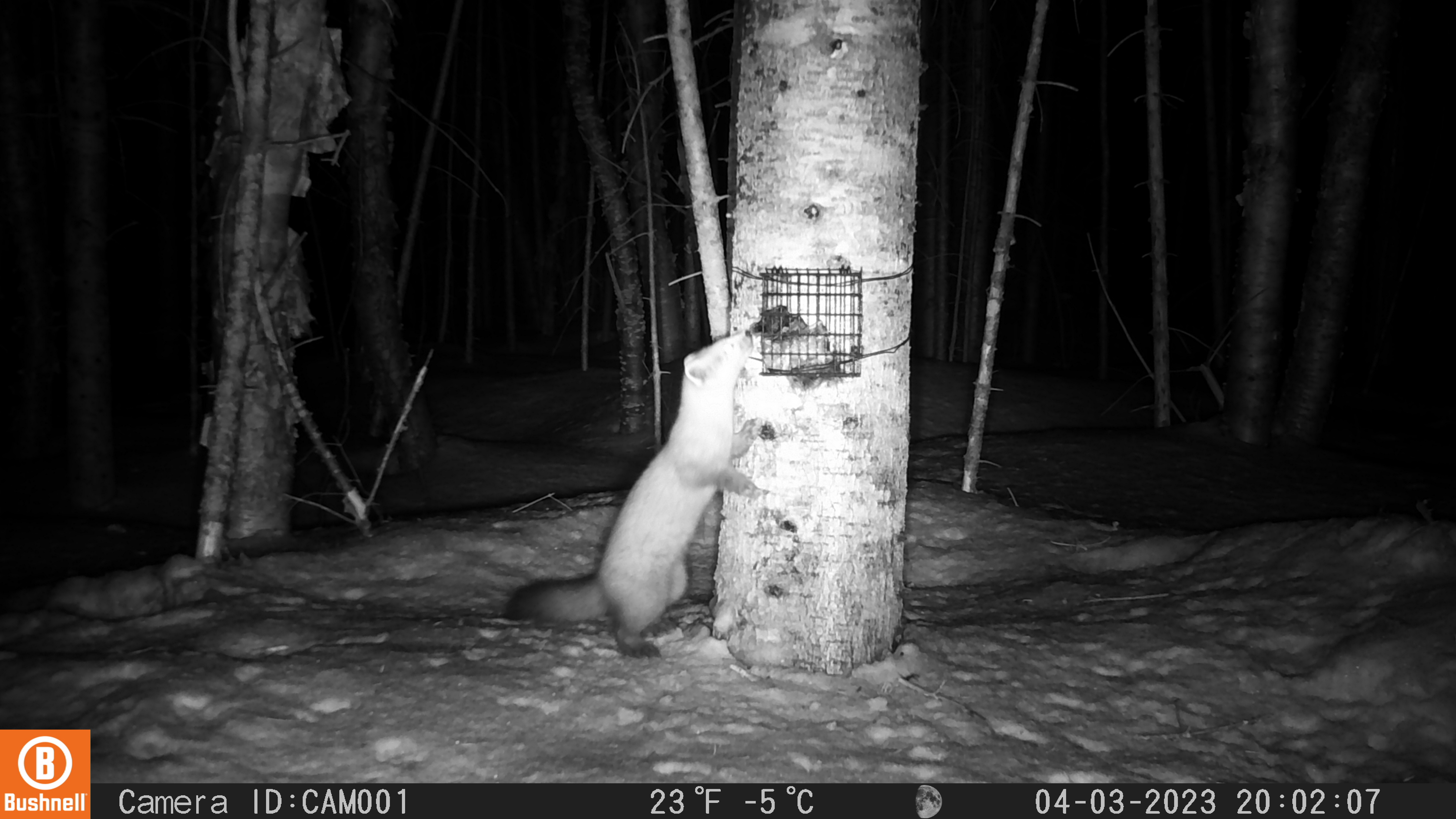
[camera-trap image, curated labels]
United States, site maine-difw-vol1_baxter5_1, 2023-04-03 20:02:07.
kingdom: Animalia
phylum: Chordata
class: Mammalia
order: Carnivora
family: Mustelidae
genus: Martes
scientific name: Martes americana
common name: american marten